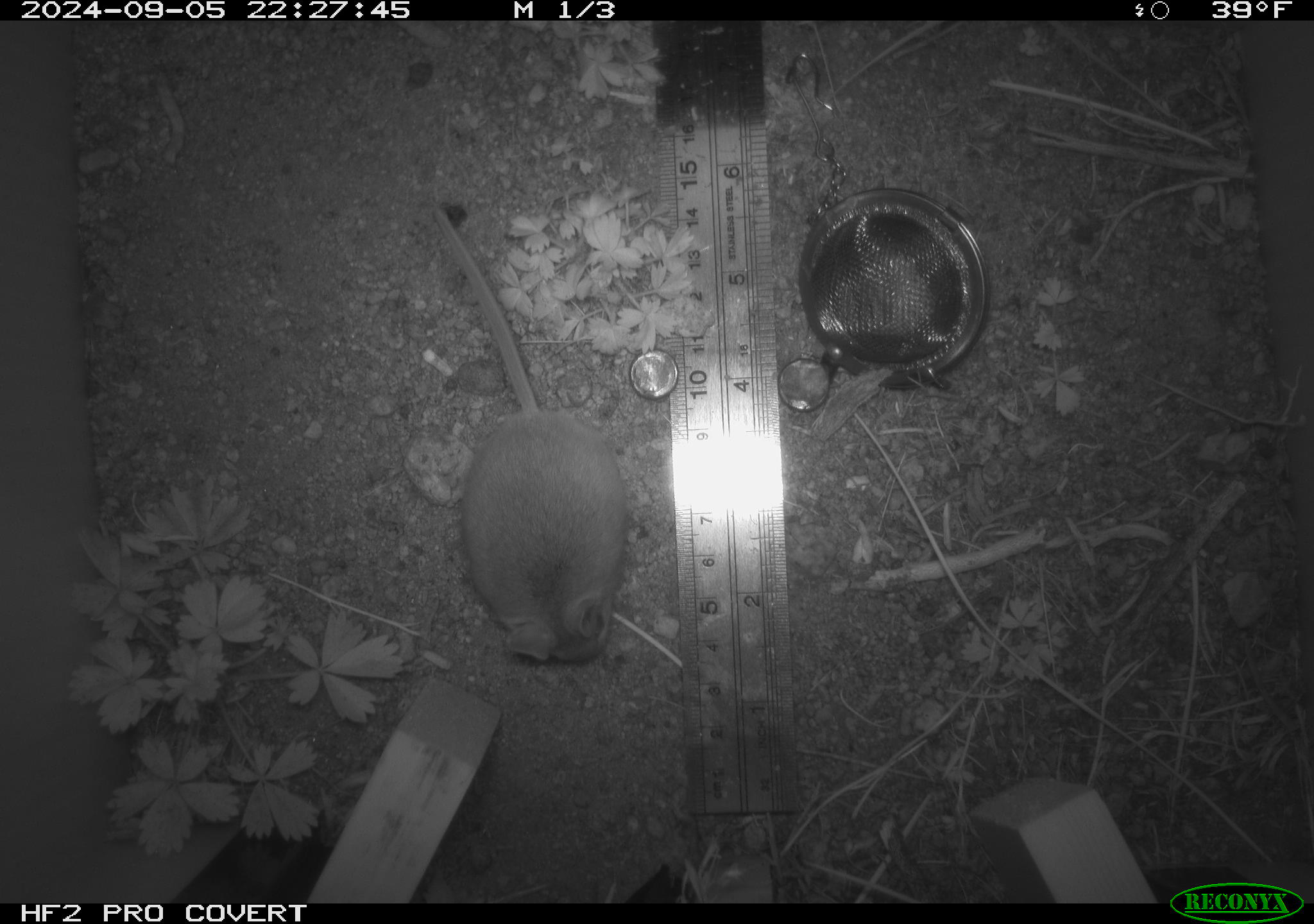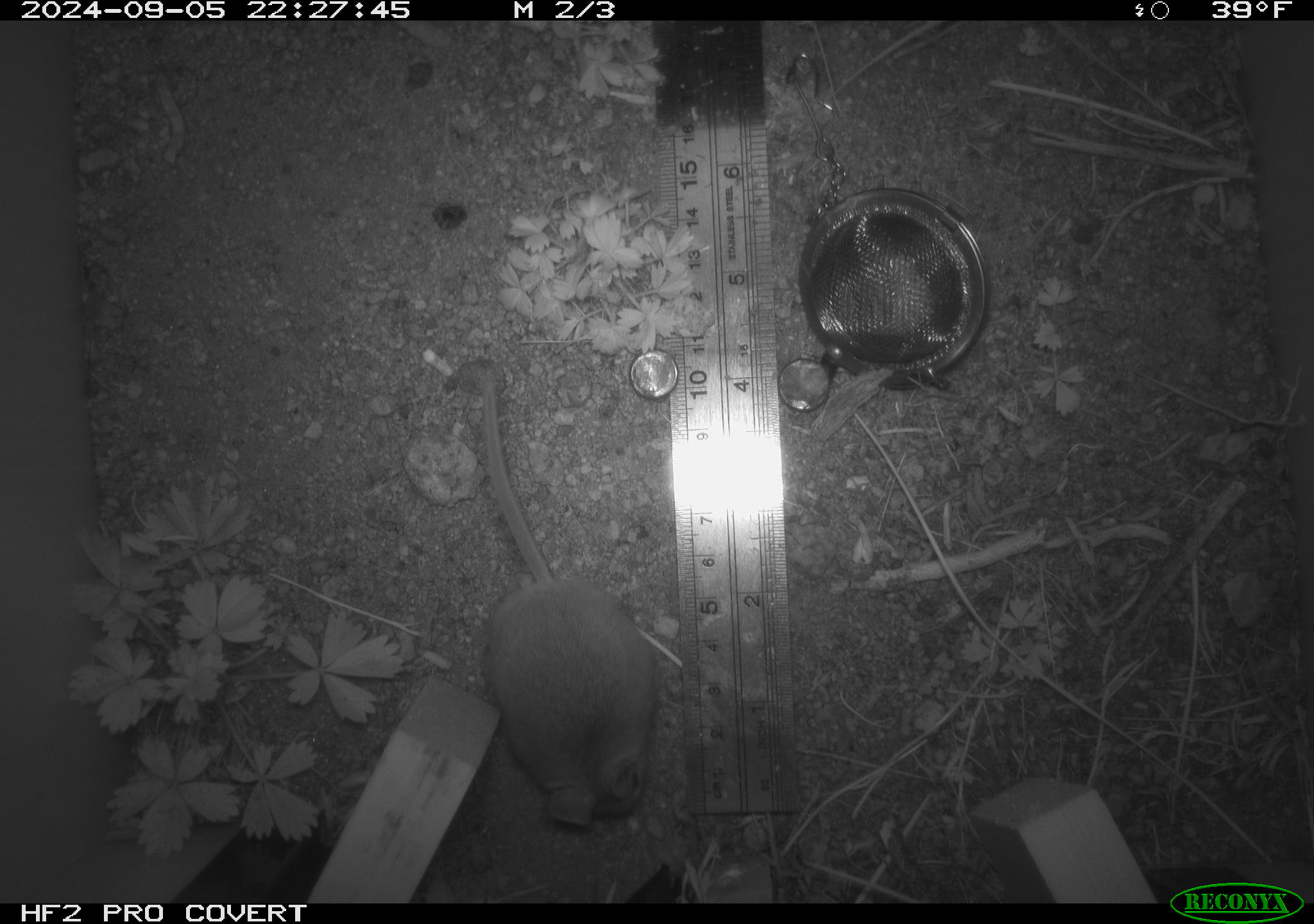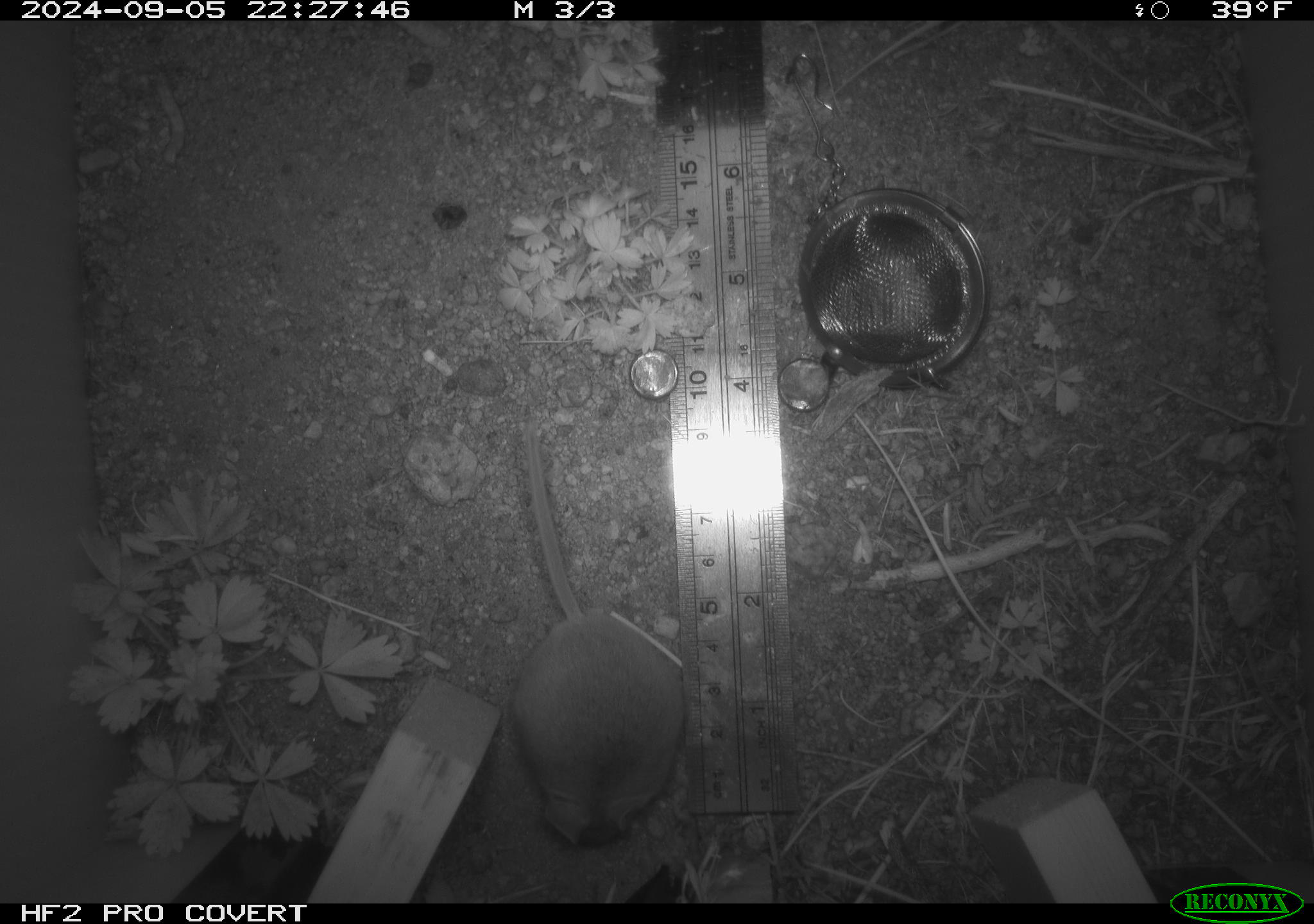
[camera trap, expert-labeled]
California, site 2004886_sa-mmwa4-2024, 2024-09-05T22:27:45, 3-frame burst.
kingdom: Animalia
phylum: Chordata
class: Mammalia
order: Rodentia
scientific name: Rodentia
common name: mouse species